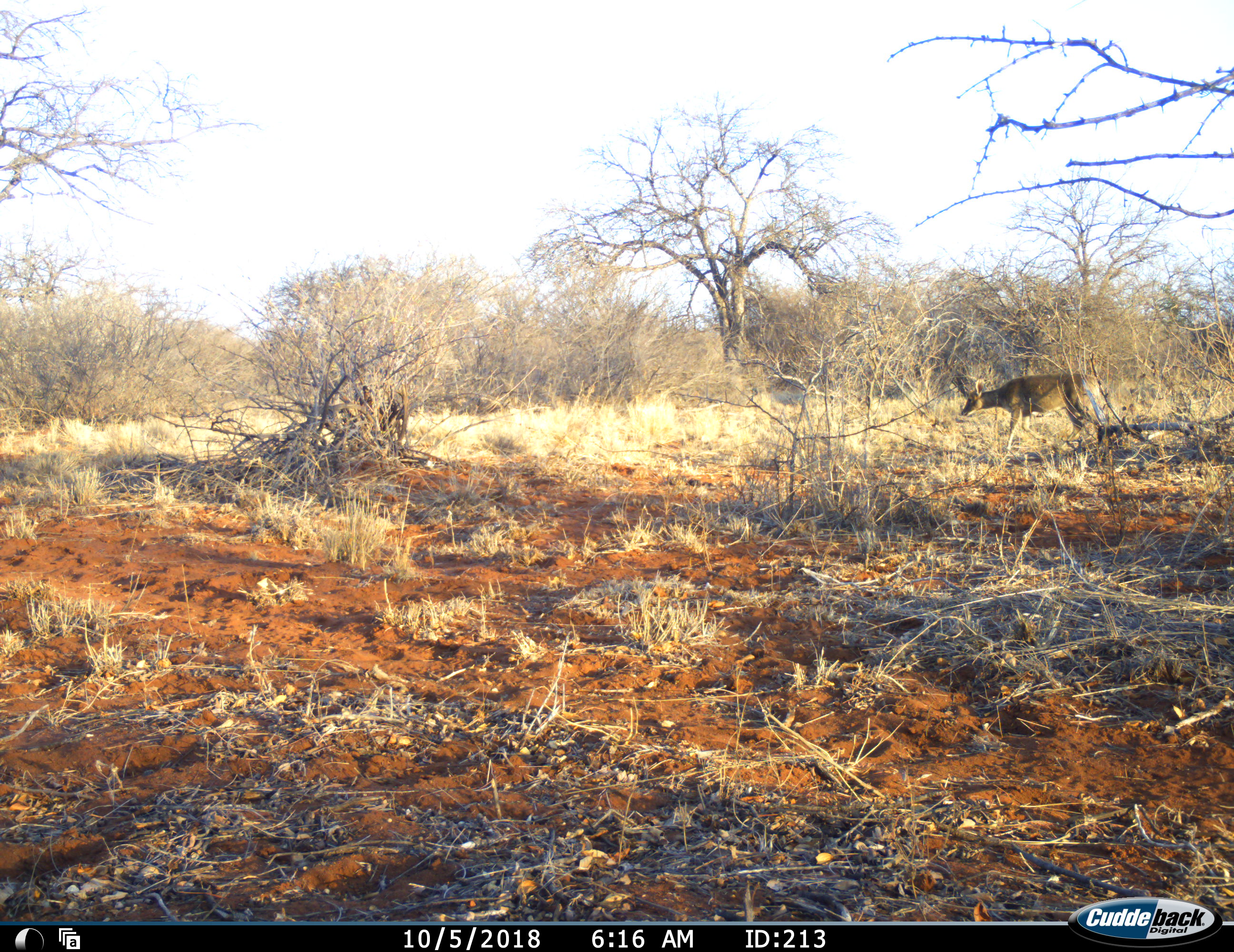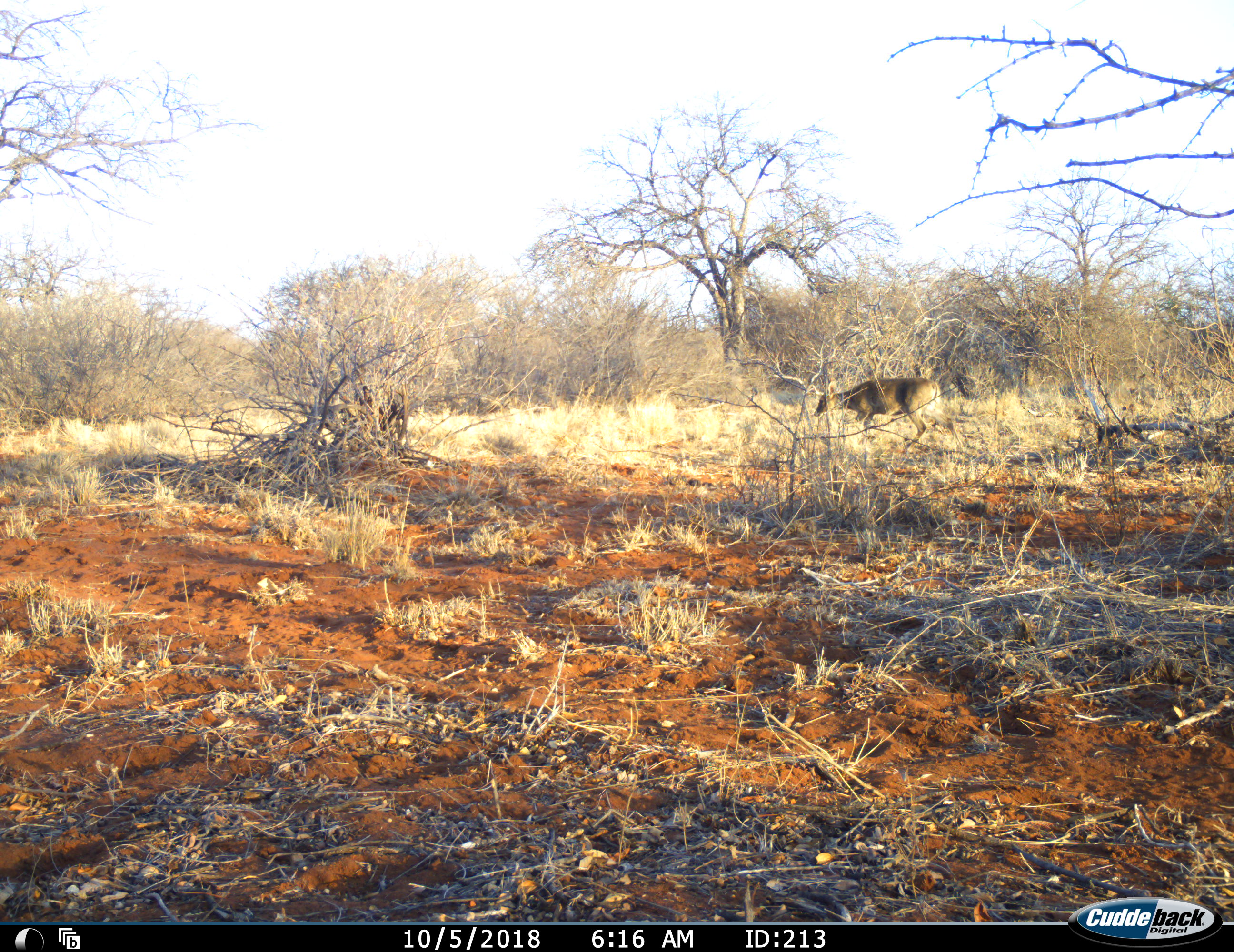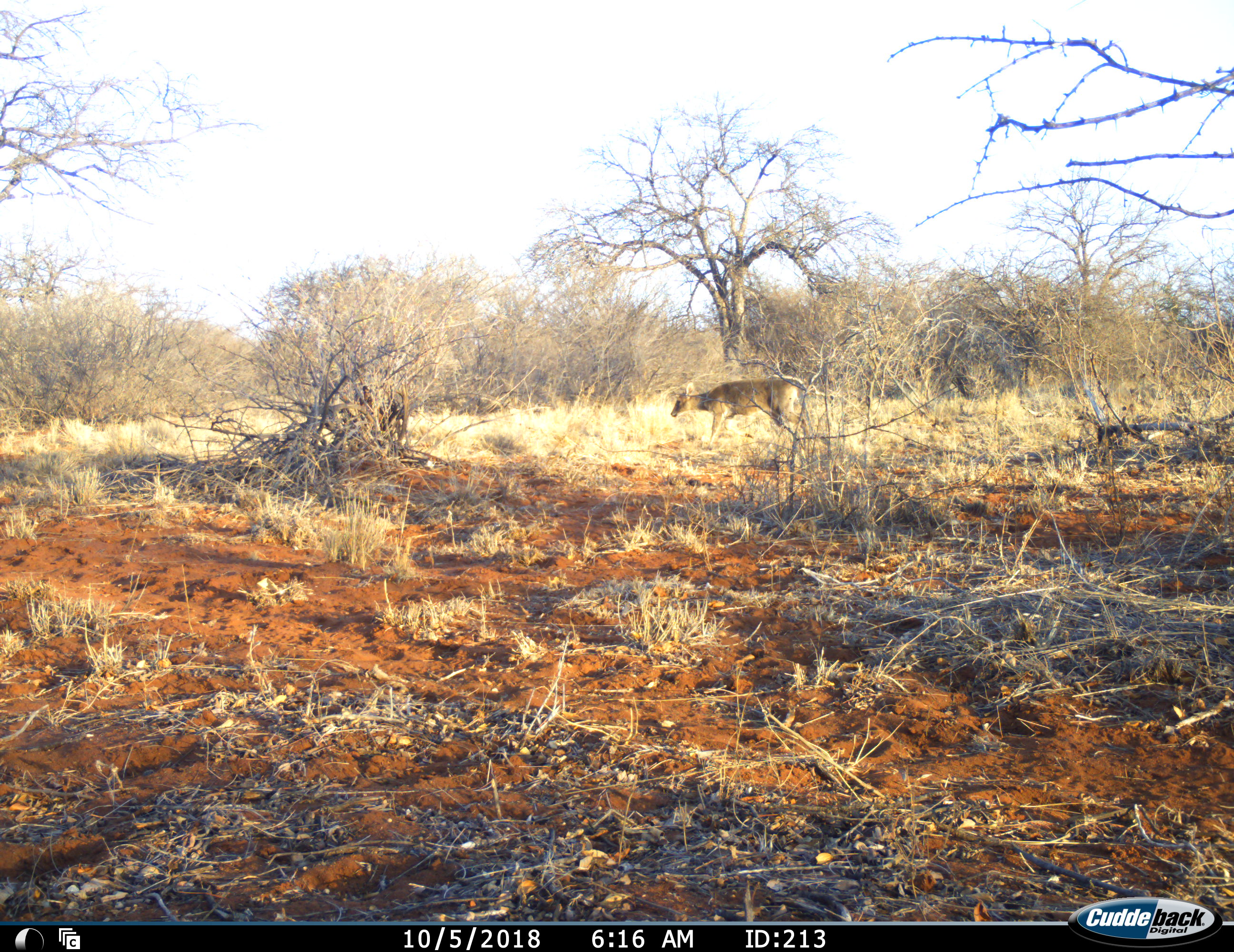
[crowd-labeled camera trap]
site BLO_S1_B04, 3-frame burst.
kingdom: Animalia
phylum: Chordata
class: Mammalia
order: Artiodactyla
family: Bovidae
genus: Aepyceros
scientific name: Aepyceros melampus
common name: impala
Impala (Aepyceros melampus), count 1. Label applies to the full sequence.